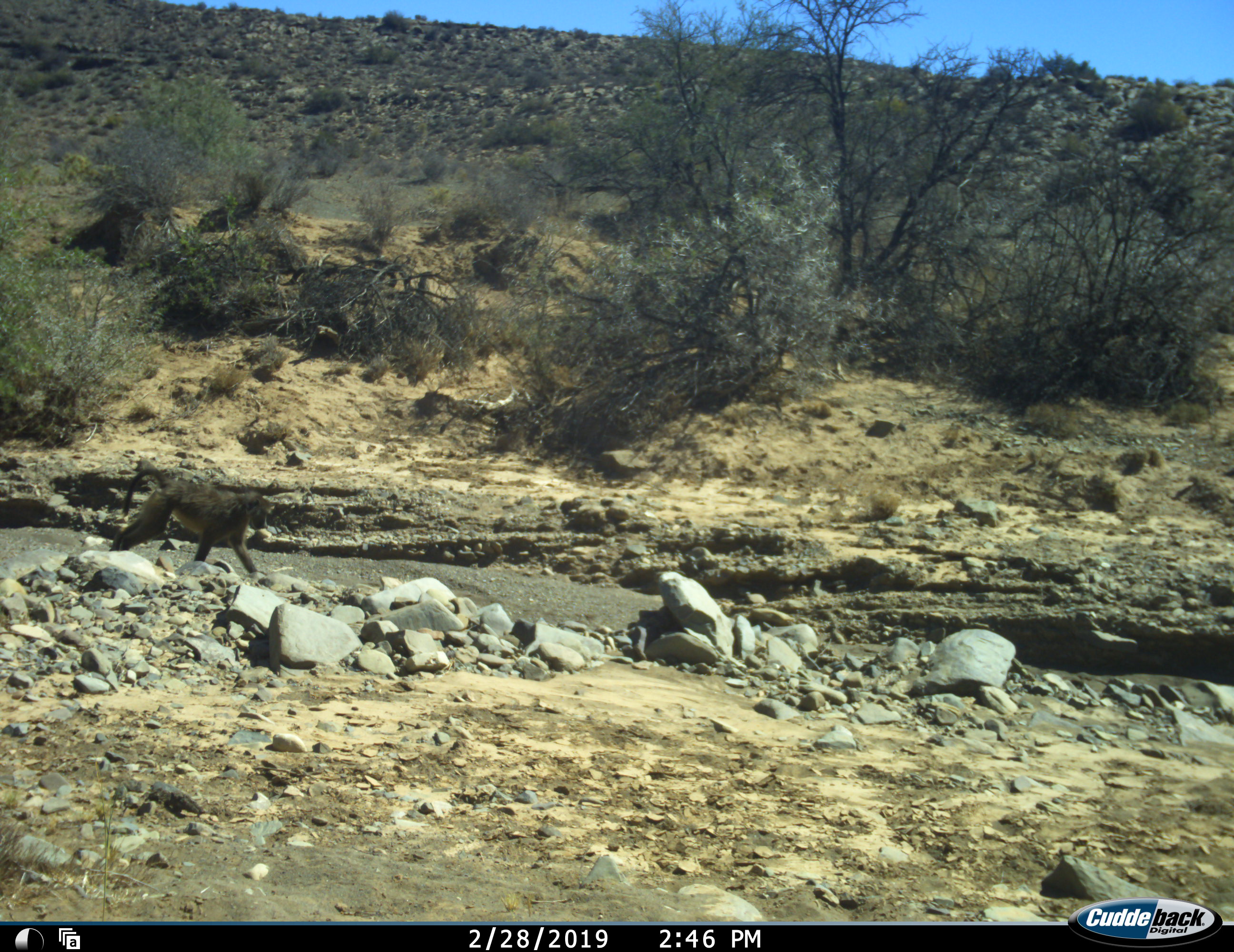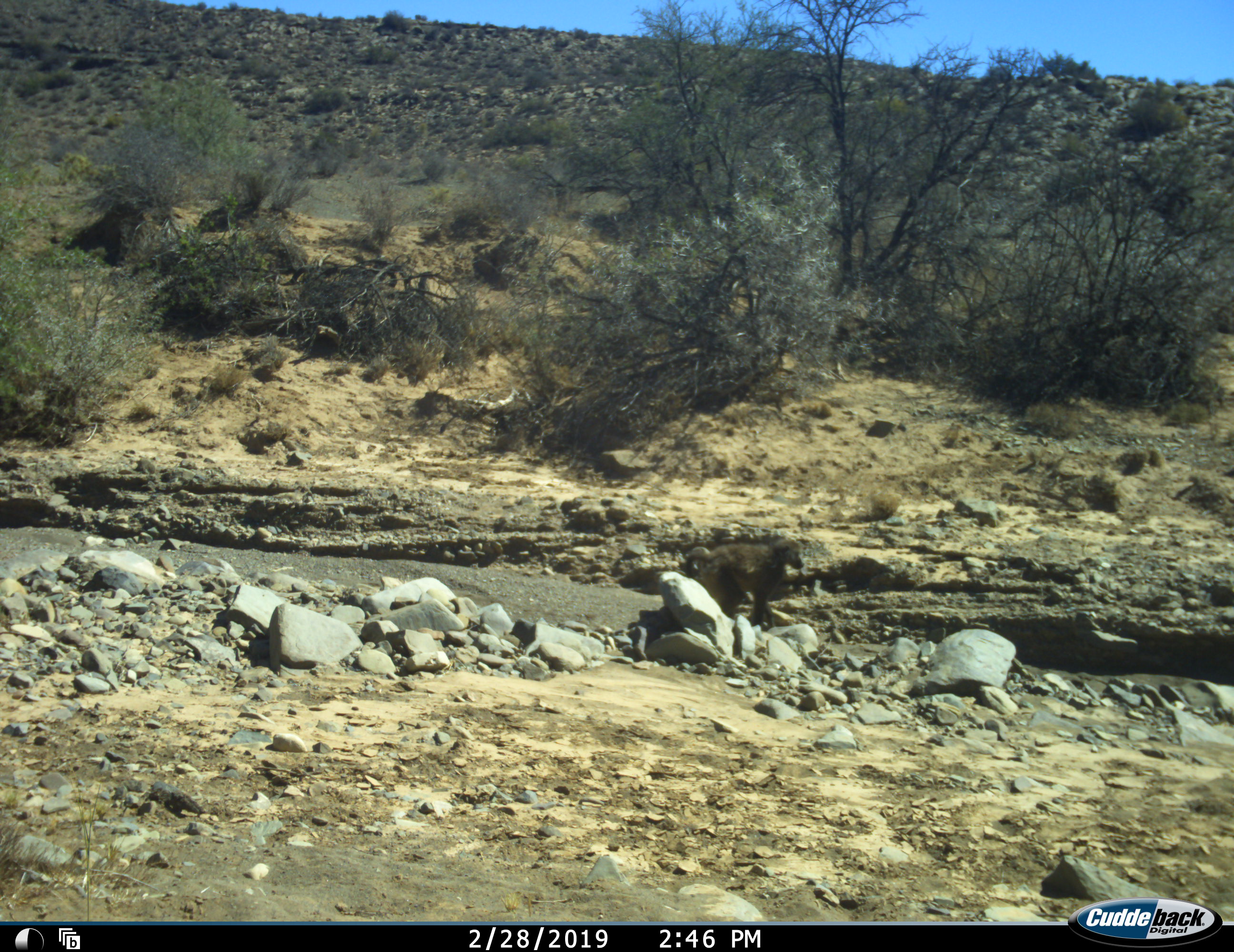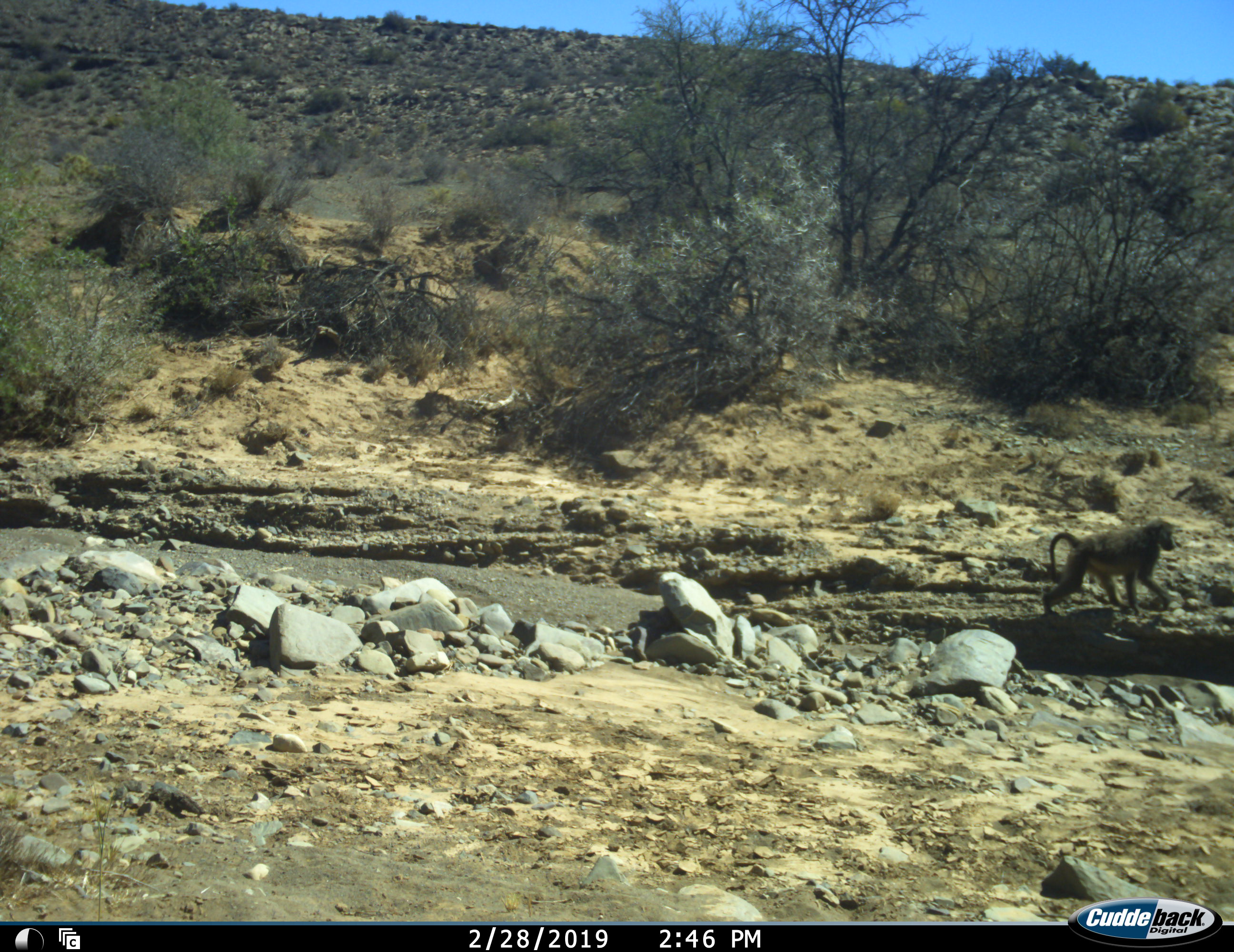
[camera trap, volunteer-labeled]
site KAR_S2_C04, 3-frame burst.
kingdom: Animalia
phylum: Chordata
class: Mammalia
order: Primates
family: Cercopithecidae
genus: Papio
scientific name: Papio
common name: baboon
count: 1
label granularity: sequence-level